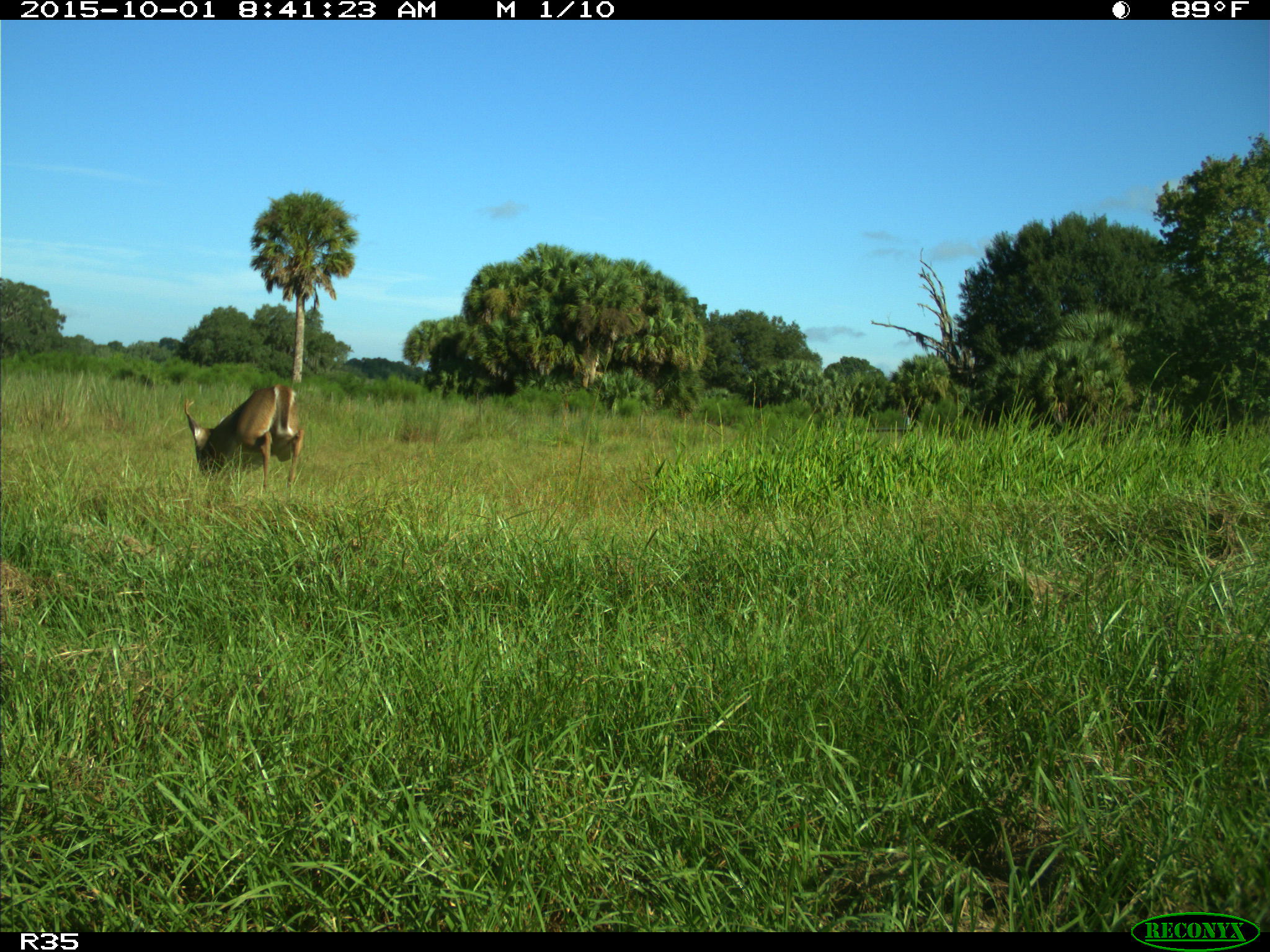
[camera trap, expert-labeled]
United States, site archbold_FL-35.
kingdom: Animalia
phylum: Chordata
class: Mammalia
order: Artiodactyla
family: Cervidae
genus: Odocoileus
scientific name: Odocoileus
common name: deer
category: unidentified deer